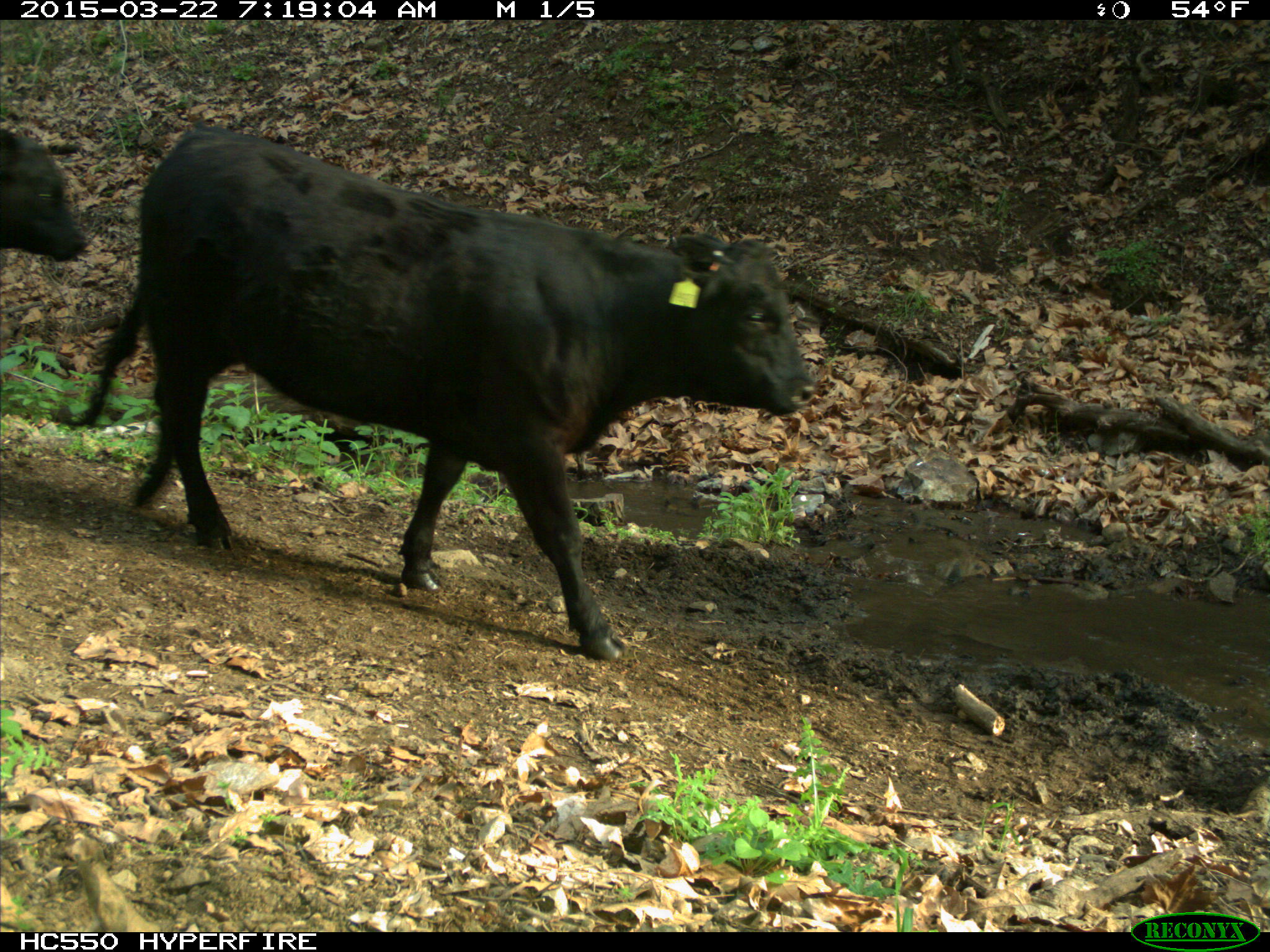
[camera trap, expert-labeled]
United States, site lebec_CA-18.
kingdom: Animalia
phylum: Chordata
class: Mammalia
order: Artiodactyla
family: Bovidae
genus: Bos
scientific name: Bos taurus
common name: domestic cow